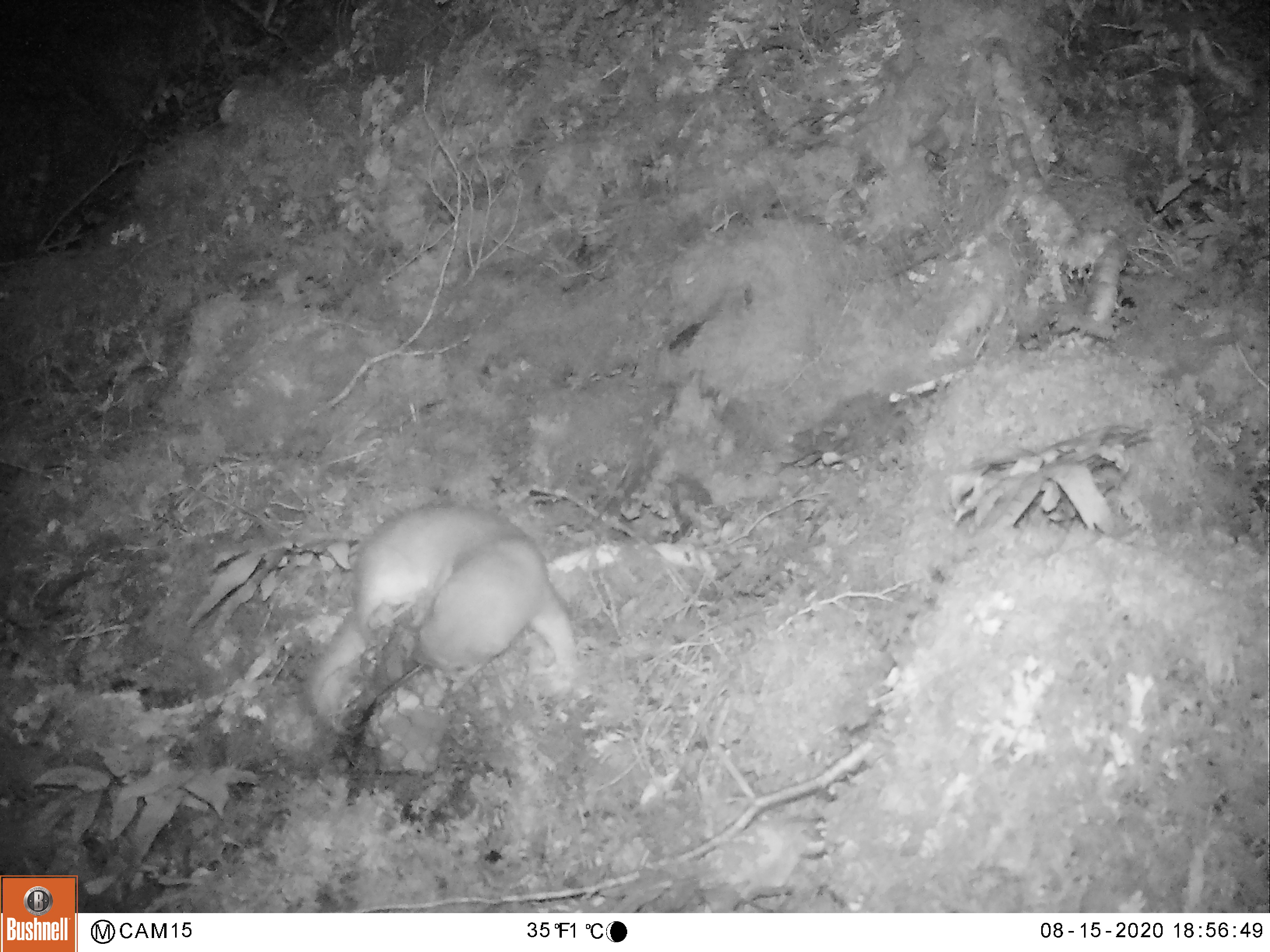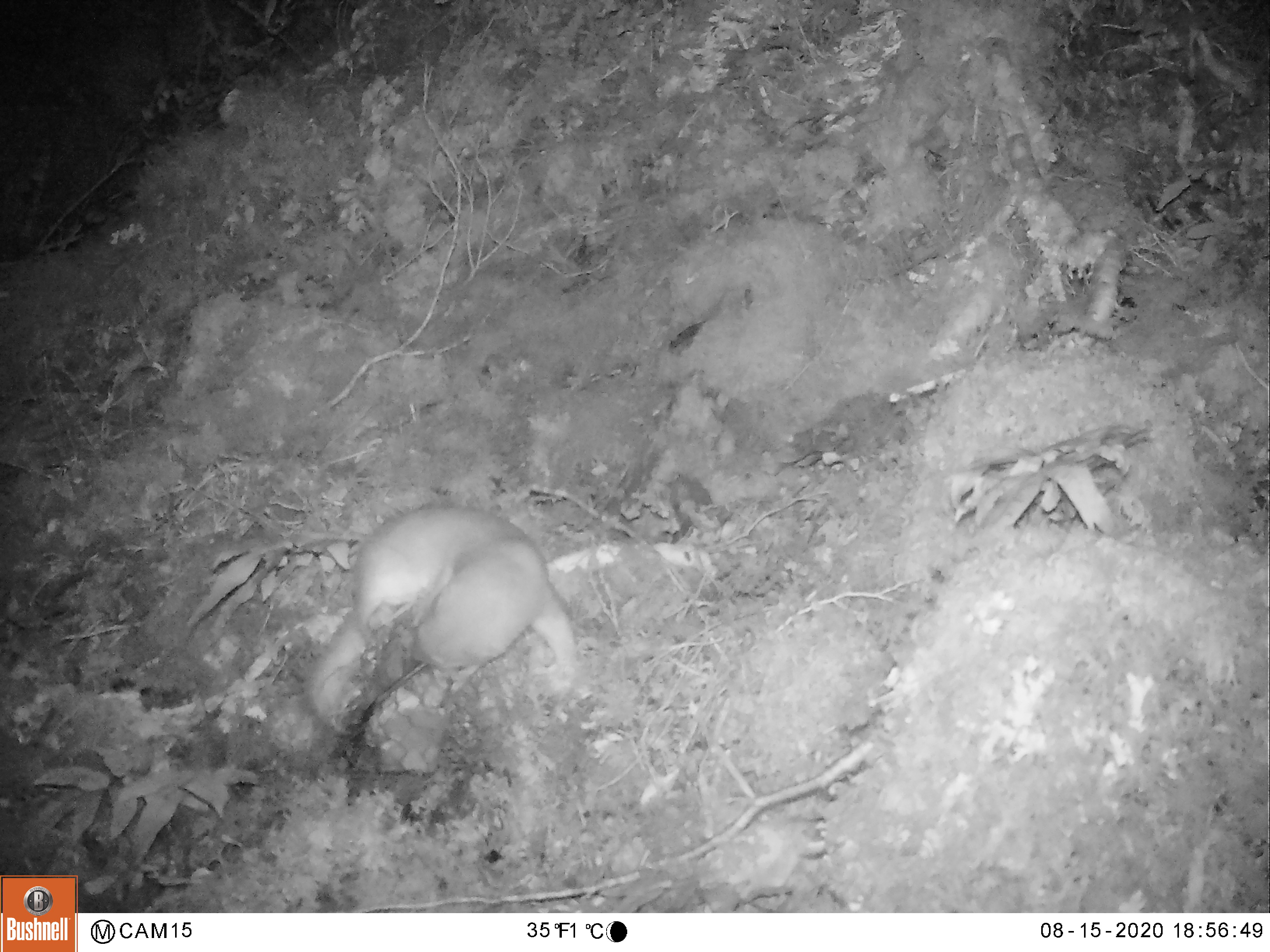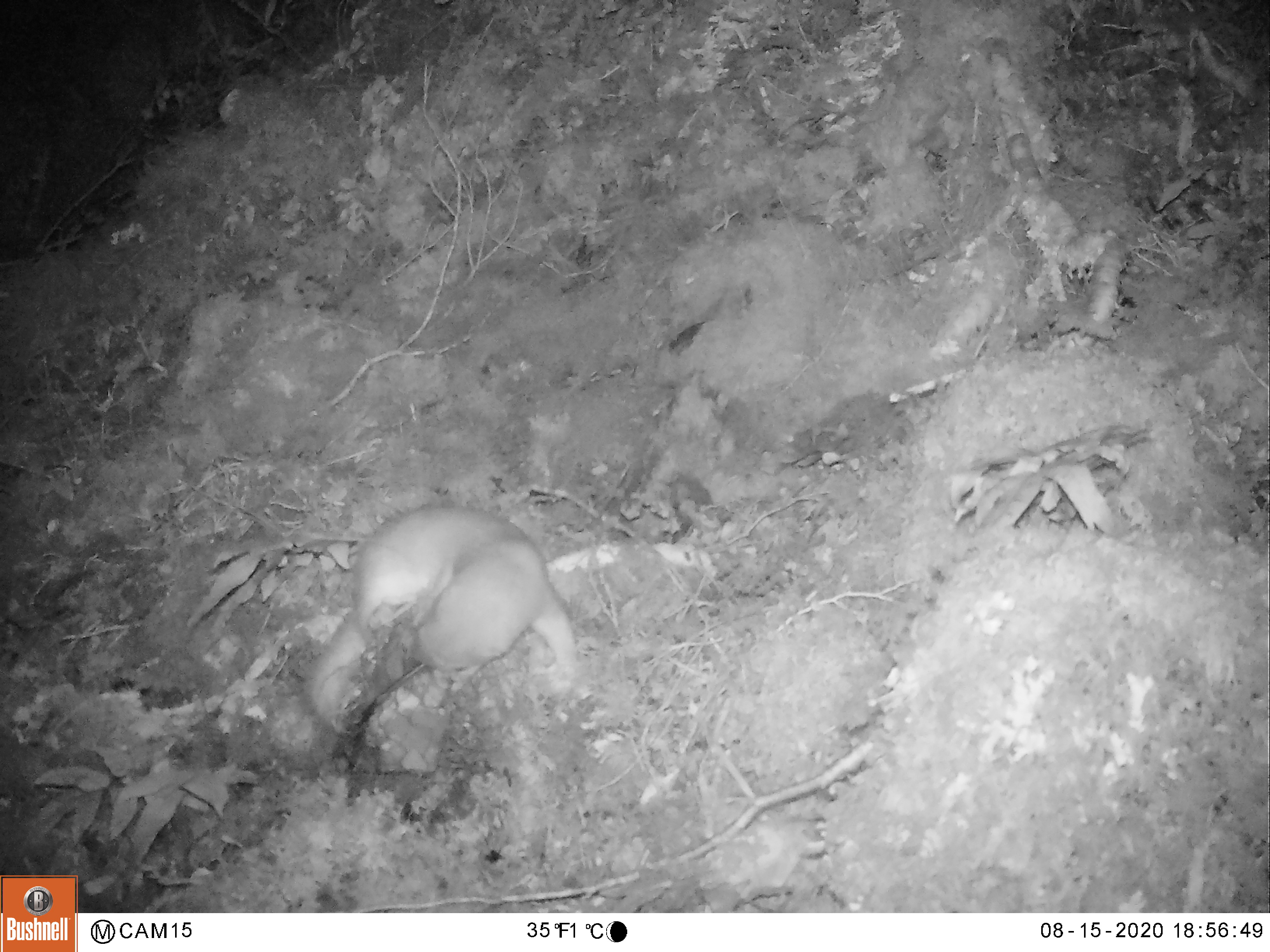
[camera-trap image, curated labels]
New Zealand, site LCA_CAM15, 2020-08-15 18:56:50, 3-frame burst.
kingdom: Animalia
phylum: Chordata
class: Mammalia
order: Carnivora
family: Mustelidae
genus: Mustela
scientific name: Mustela erminea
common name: stoat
Stoat (Mustela erminea).